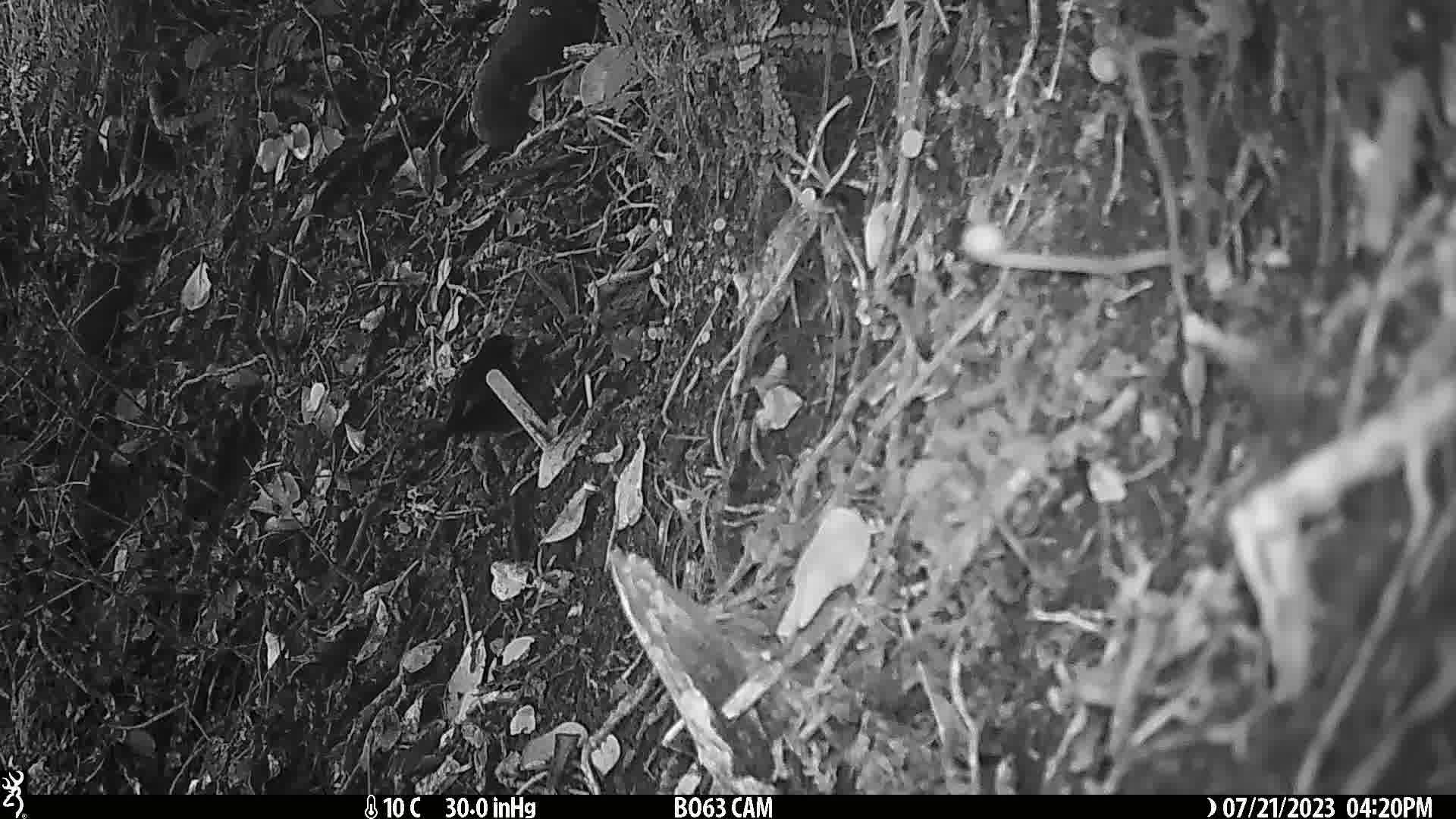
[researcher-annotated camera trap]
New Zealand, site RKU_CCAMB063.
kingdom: Animalia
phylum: Chordata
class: Aves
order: Passeriformes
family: Turdidae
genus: Turdus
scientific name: Turdus merula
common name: eurasian blackbird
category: blackbird